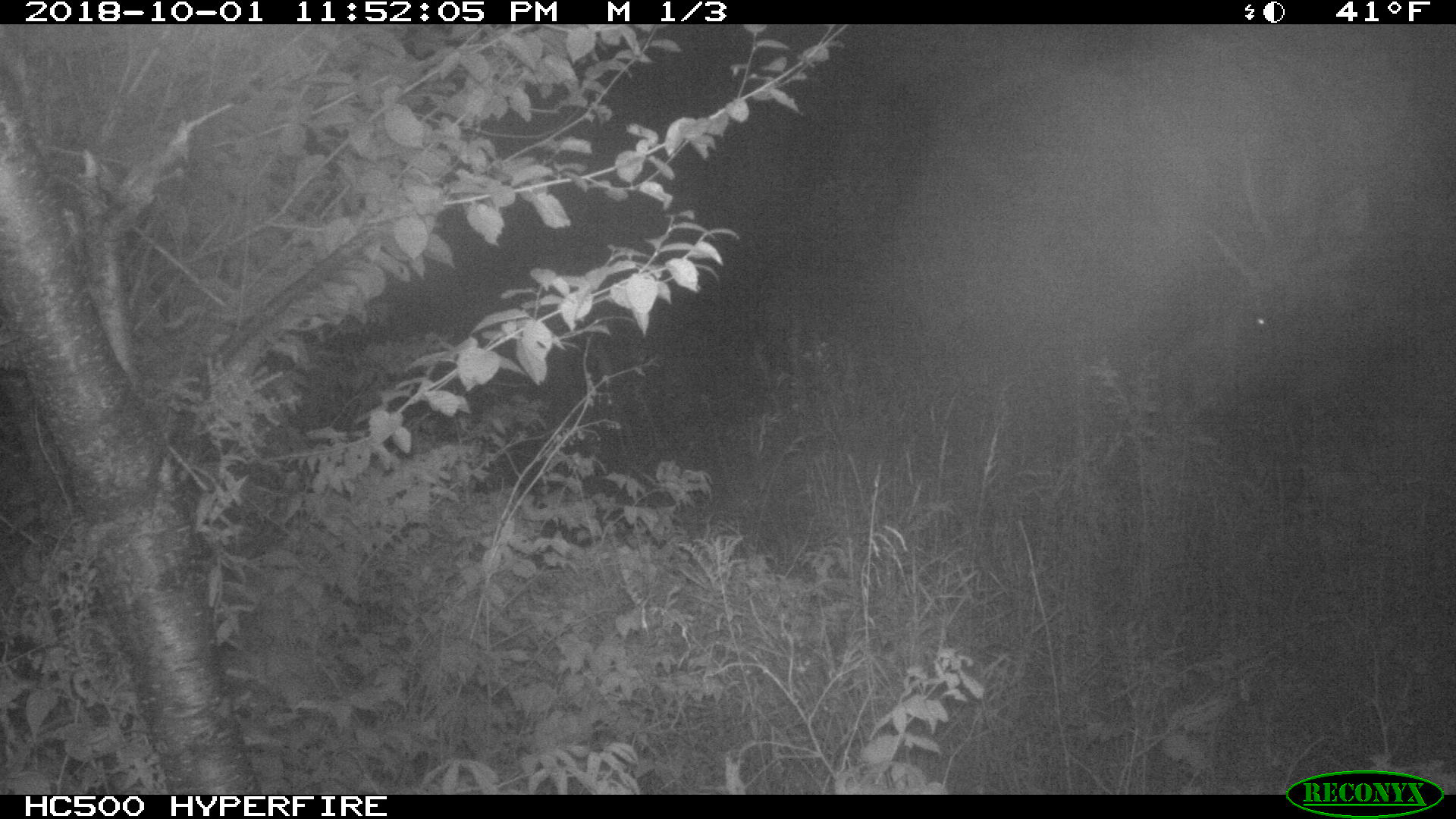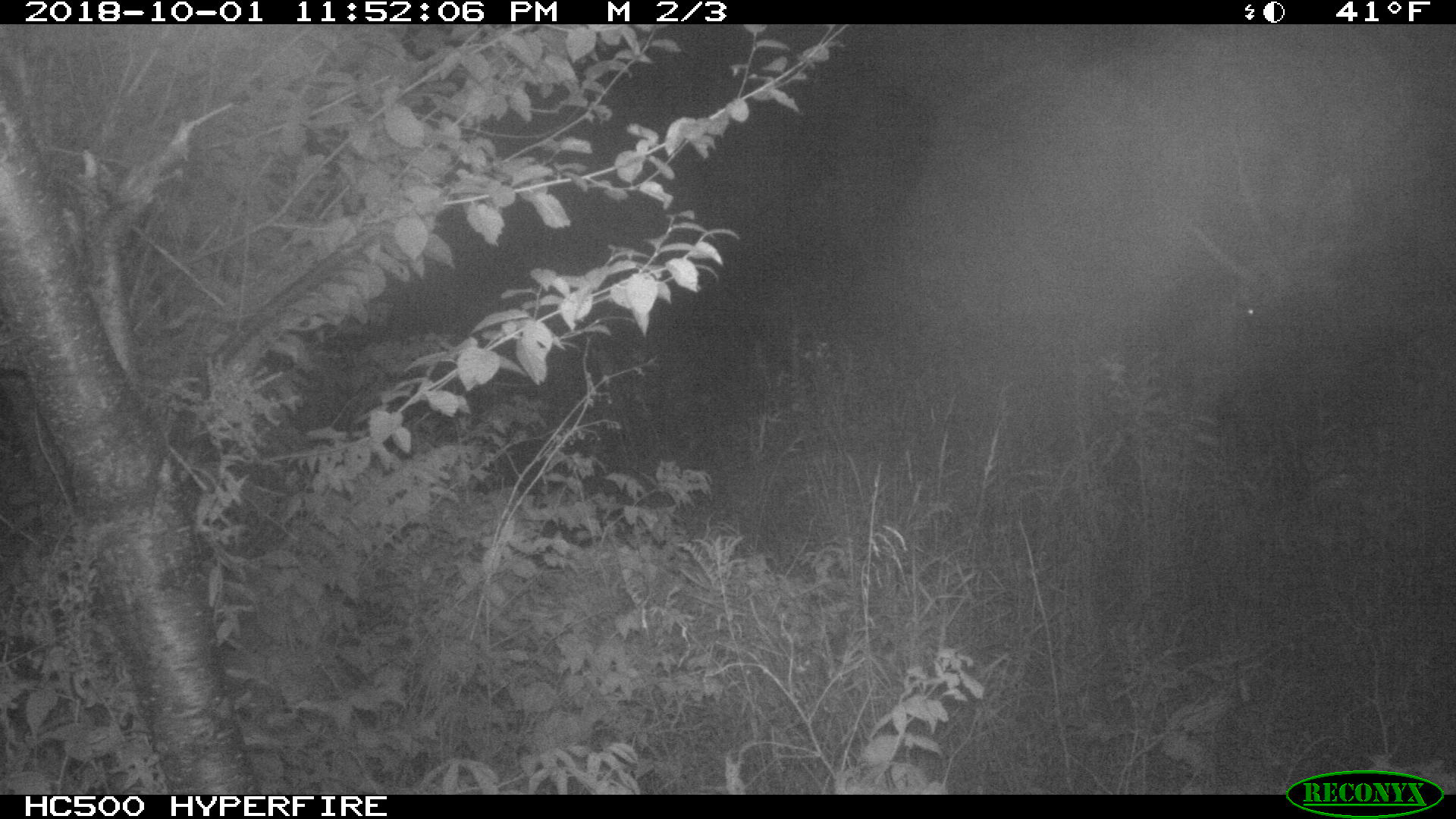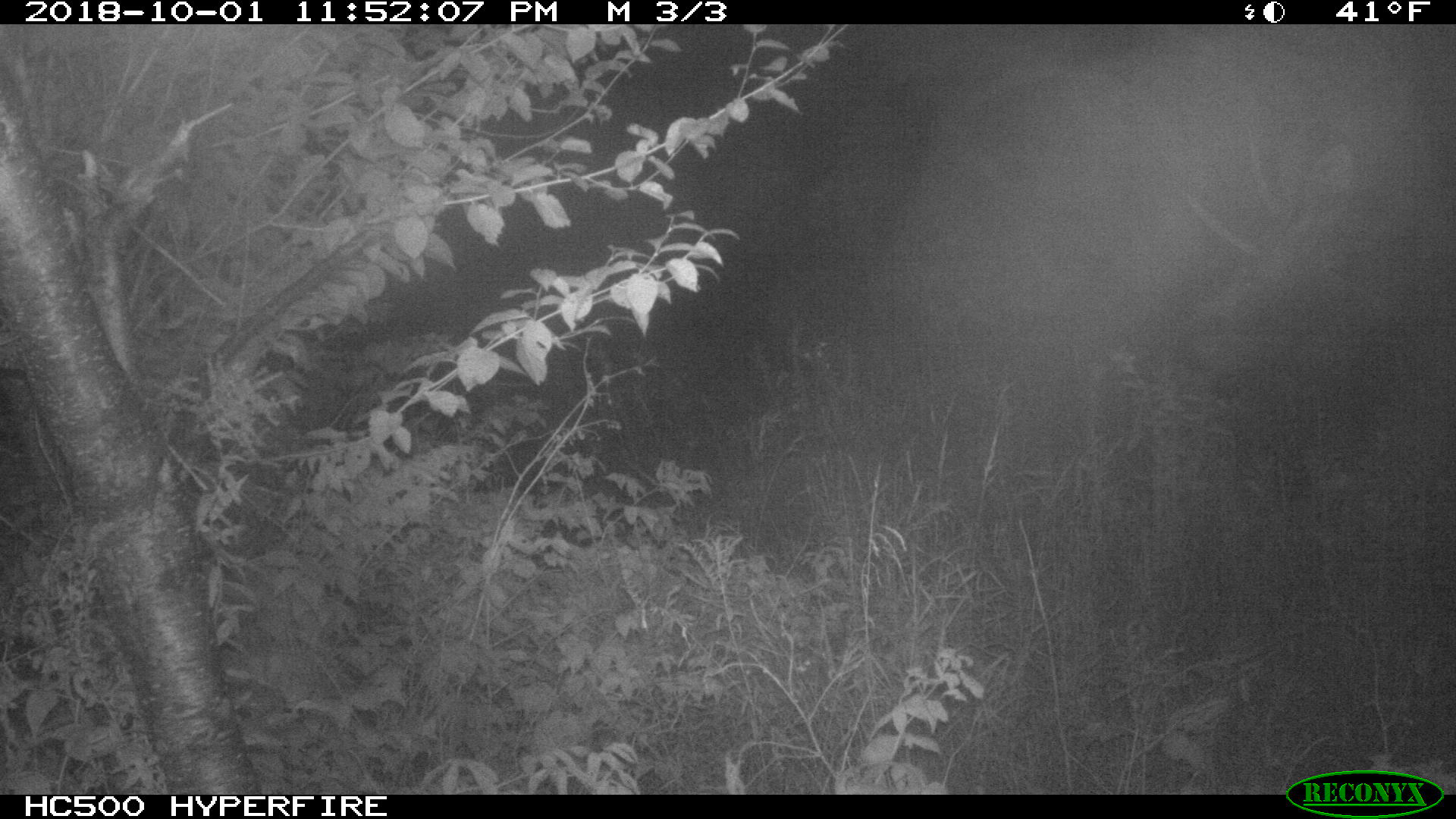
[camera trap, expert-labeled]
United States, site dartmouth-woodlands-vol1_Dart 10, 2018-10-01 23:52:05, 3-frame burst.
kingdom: Animalia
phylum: Chordata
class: Mammalia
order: Artiodactyla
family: Cervidae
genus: Alces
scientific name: Alces alces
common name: moose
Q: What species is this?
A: Moose (Alces alces).